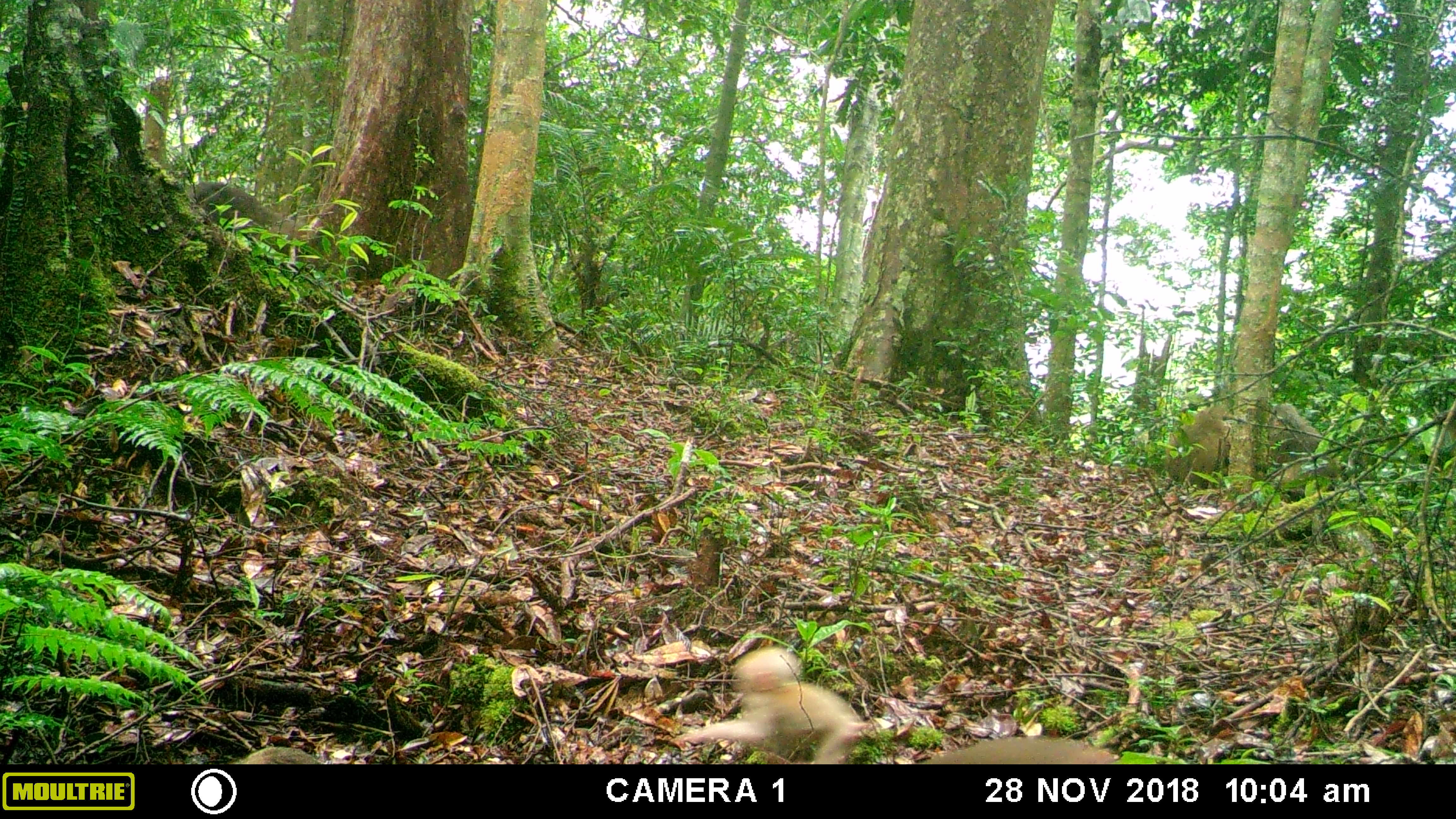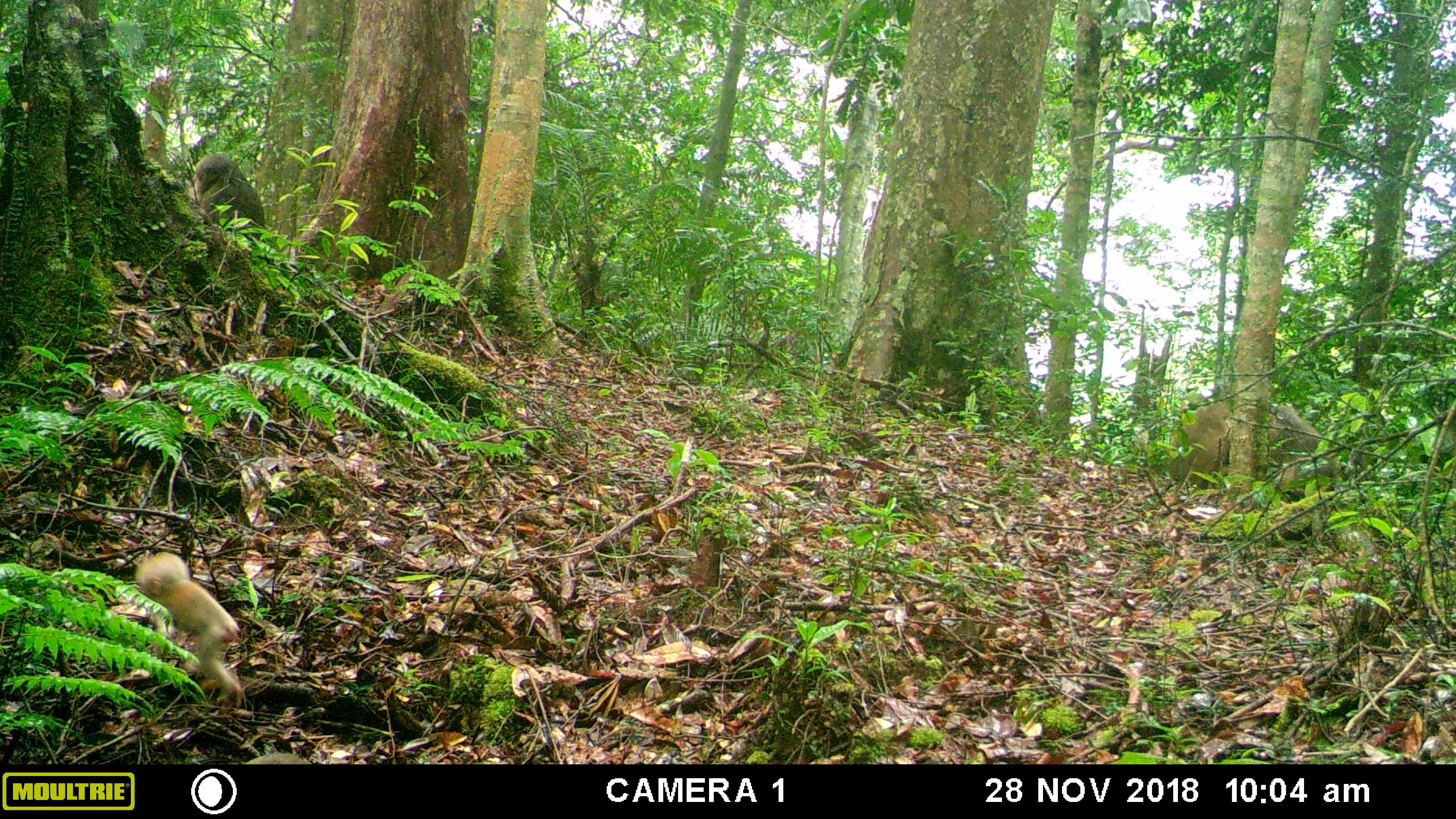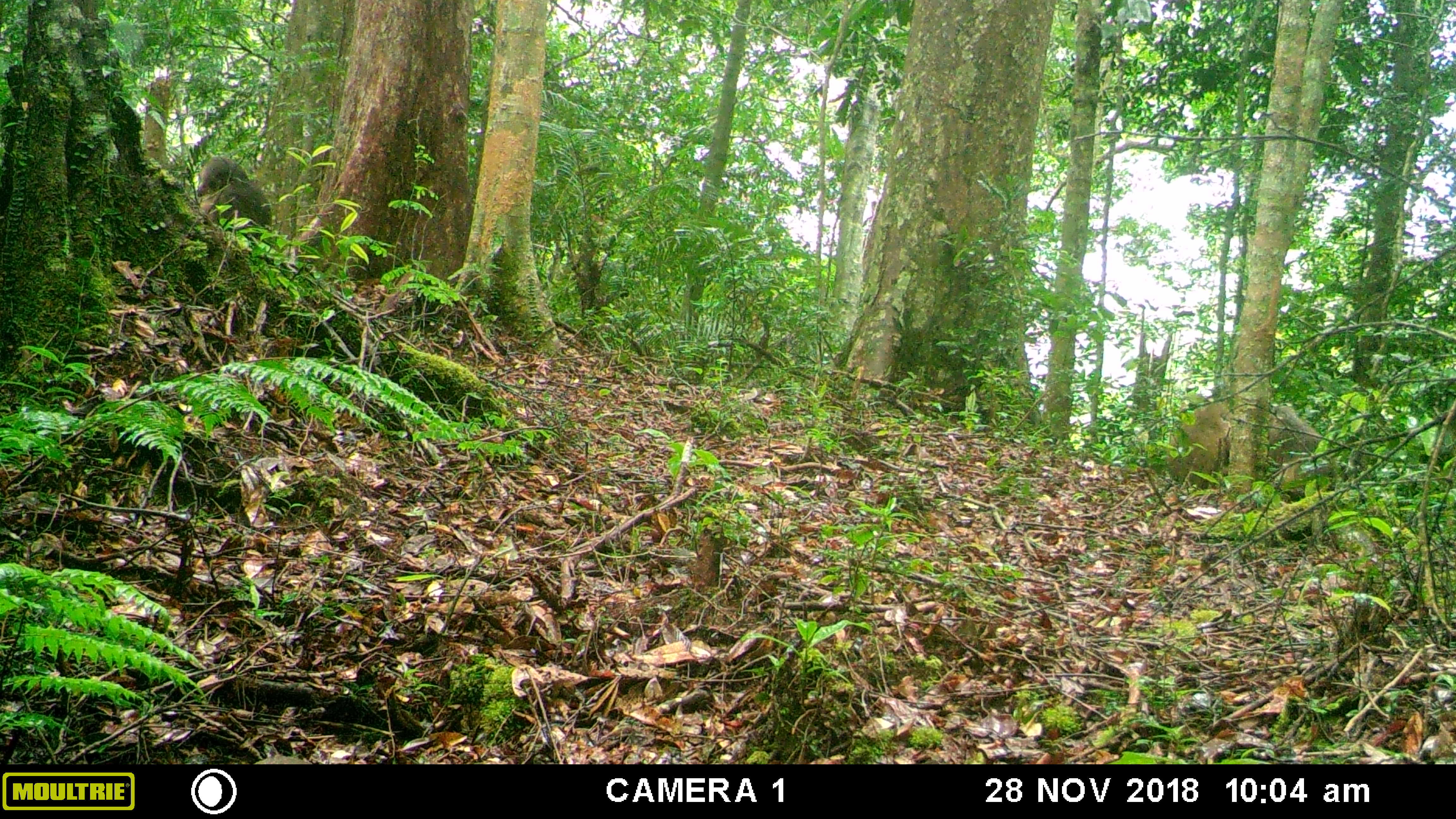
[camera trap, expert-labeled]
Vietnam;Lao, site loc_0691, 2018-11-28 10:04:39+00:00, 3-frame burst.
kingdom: Animalia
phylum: Chordata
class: Mammalia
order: Primates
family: Cercopithecidae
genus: Macaca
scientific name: Macaca arctoides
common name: stump-tailed macaque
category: stump tailed macaque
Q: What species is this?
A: Stump tailed macaque (stump-tailed macaque) (Macaca arctoides).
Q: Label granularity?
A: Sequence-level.